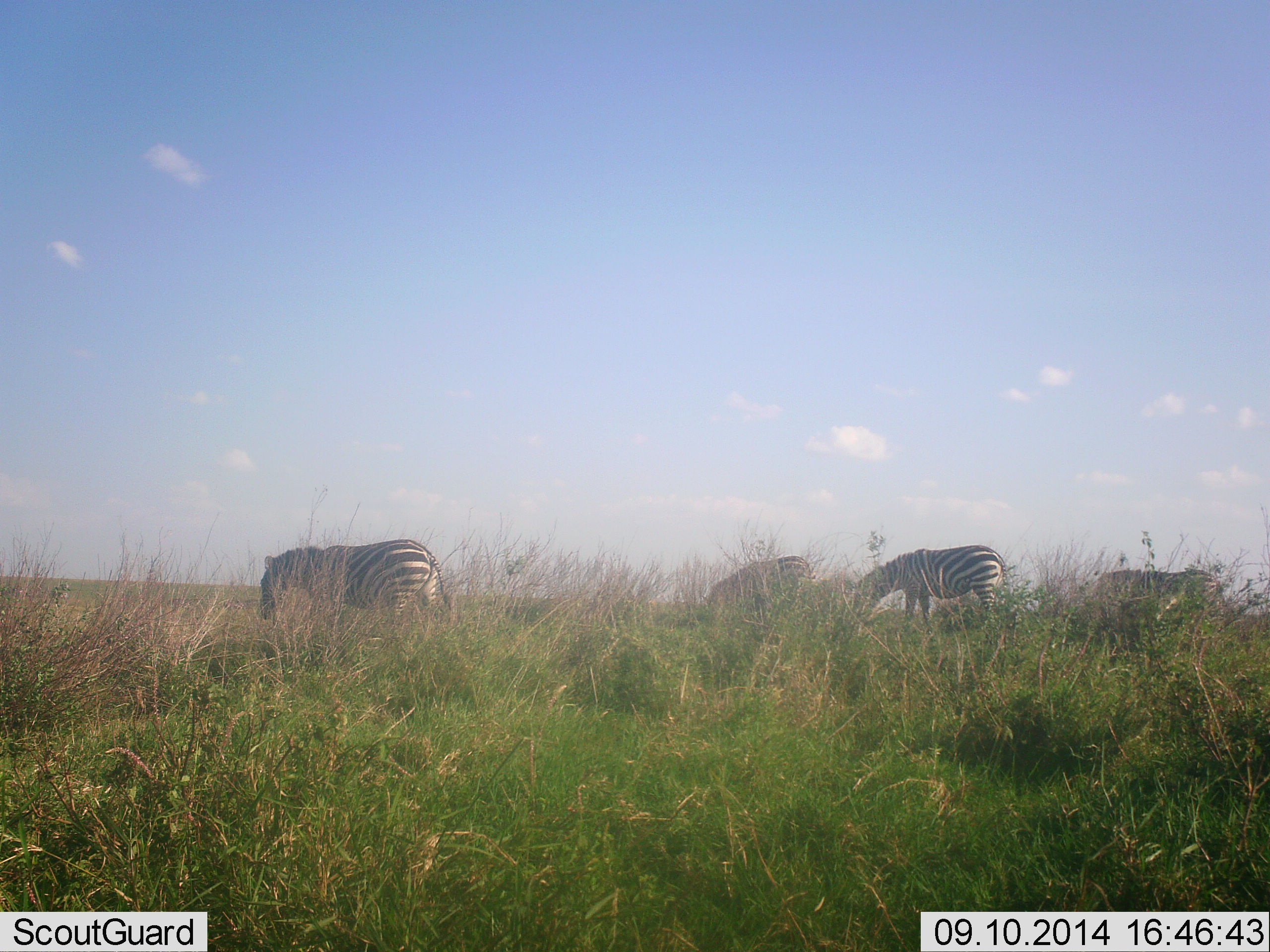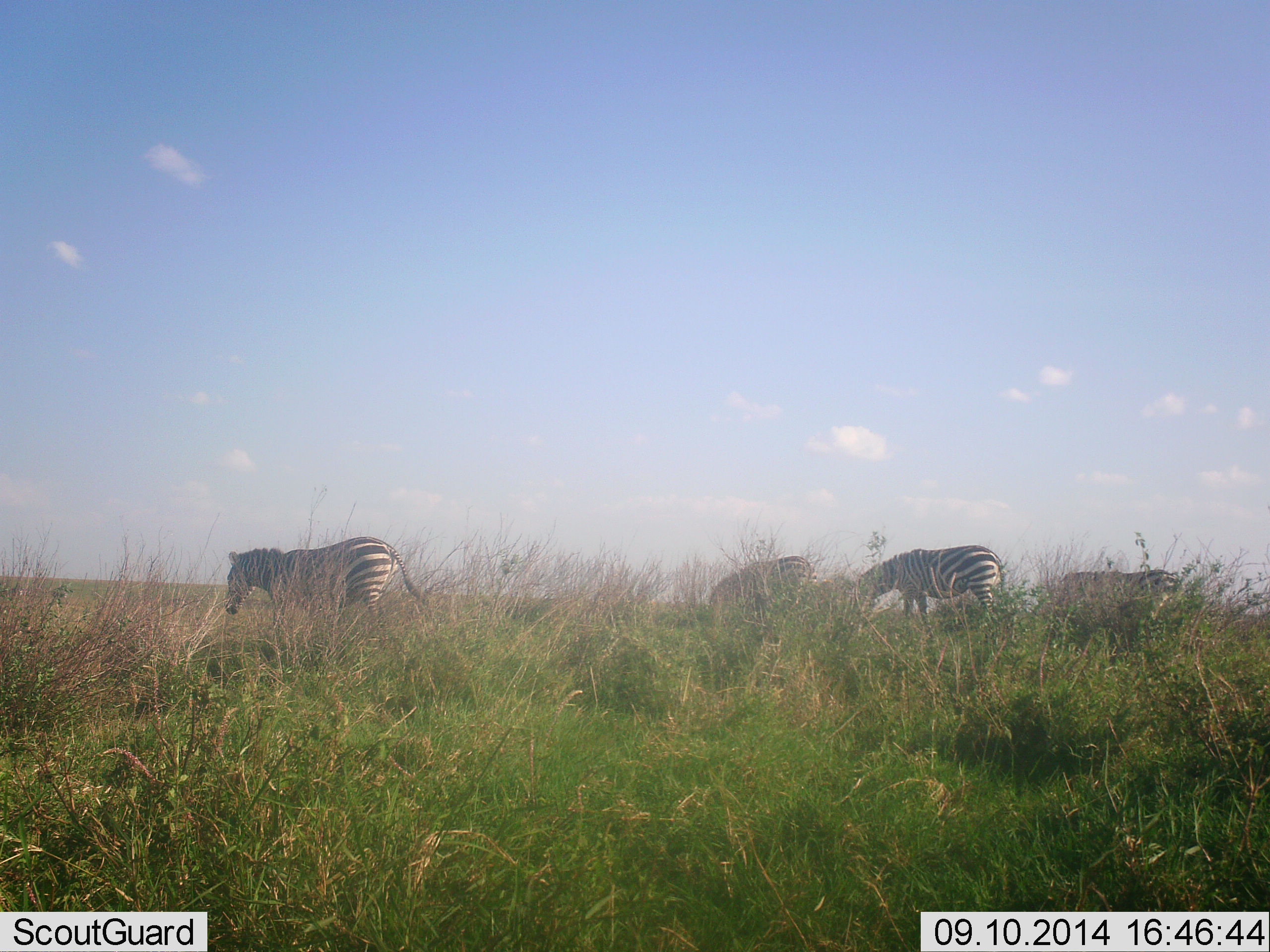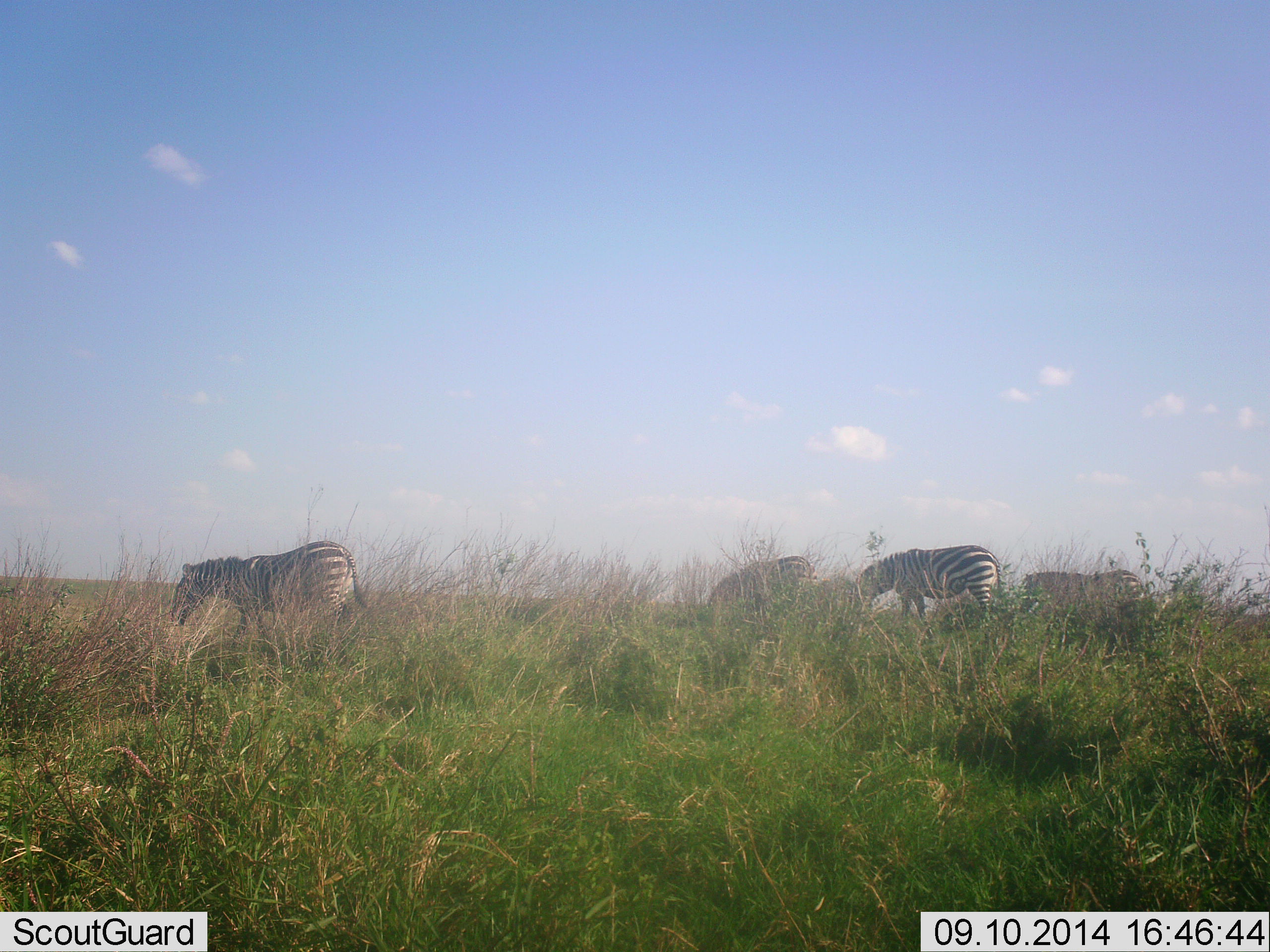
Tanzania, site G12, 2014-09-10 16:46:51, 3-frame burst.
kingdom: Animalia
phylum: Chordata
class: Mammalia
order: Perissodactyla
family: Equidae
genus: Equus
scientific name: Equus quagga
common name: plains zebra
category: zebra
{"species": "zebra (plains zebra) (Equus quagga)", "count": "4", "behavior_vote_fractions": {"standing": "40%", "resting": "0%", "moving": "70%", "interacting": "0%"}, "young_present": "0%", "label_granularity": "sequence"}